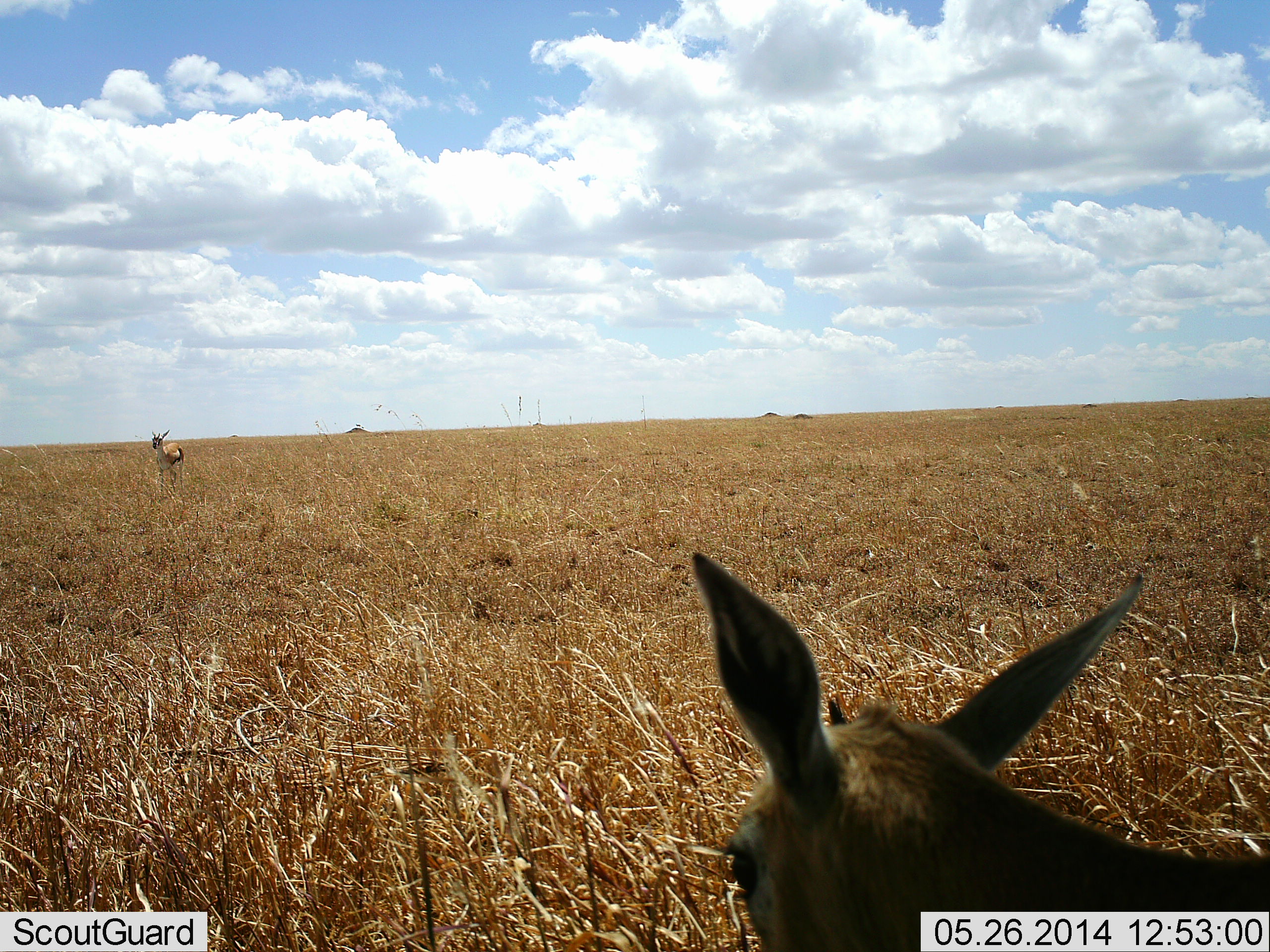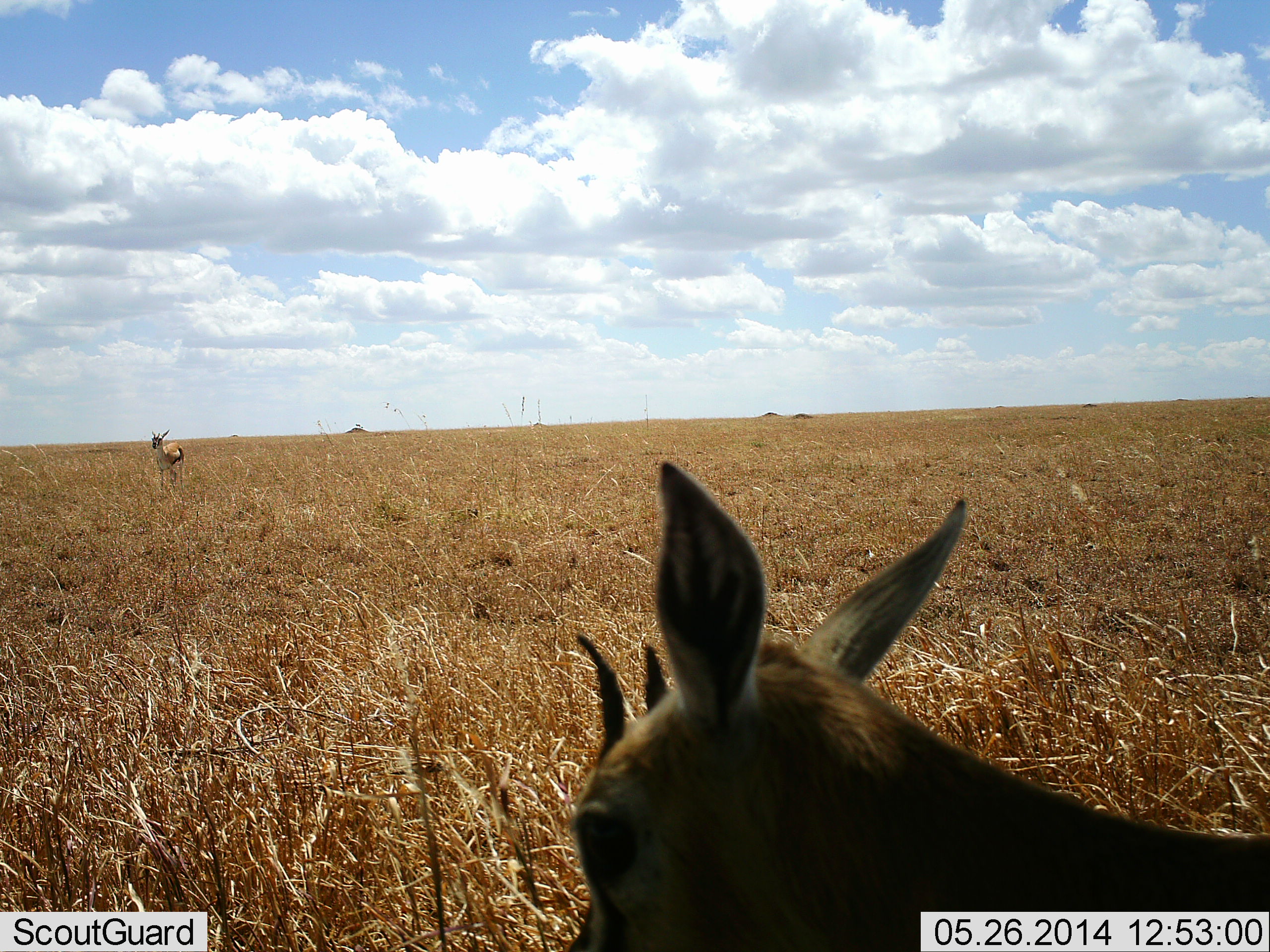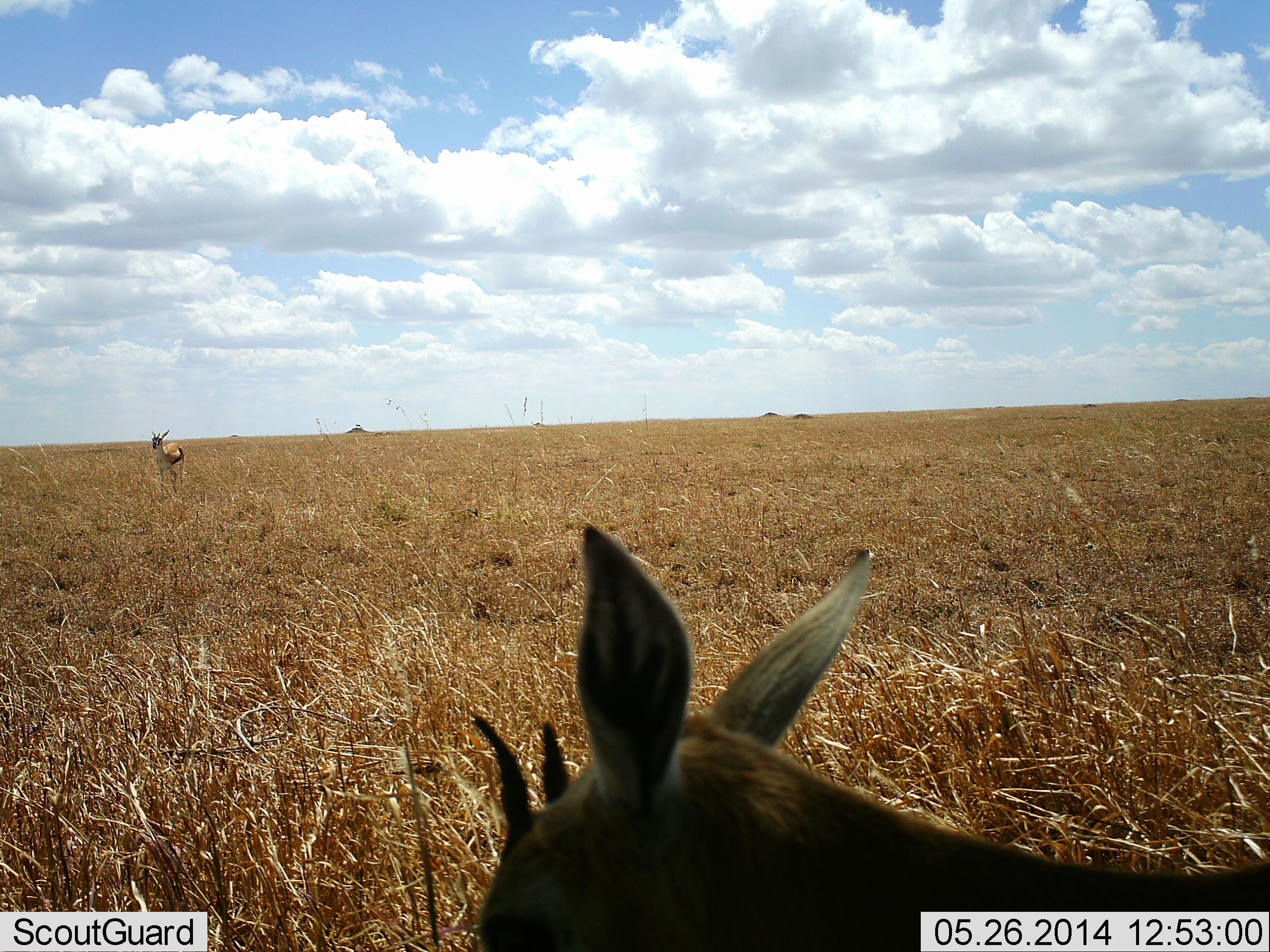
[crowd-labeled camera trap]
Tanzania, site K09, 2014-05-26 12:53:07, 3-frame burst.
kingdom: Animalia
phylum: Chordata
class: Mammalia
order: Artiodactyla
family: Bovidae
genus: Eudorcas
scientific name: Eudorcas thomsonii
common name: thomson's gazelle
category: gazellethomsons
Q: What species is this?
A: Gazellethomsons (thomson's gazelle) (Eudorcas thomsonii).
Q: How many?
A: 2.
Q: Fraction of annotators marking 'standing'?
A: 80%.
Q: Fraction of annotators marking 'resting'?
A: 20%.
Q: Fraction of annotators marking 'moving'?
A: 30%.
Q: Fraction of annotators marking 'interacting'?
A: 0%.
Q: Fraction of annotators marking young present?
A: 0%.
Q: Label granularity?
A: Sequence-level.